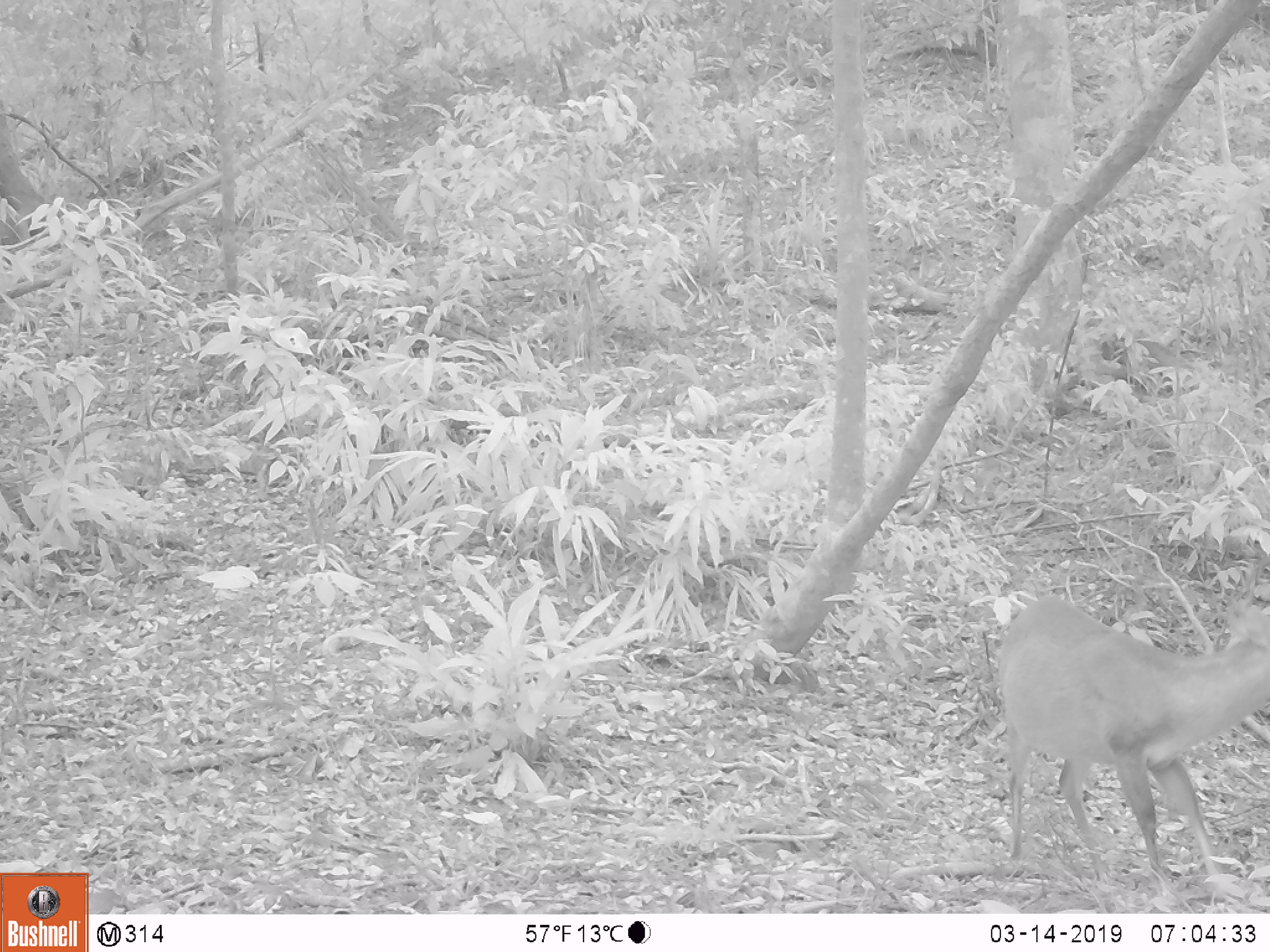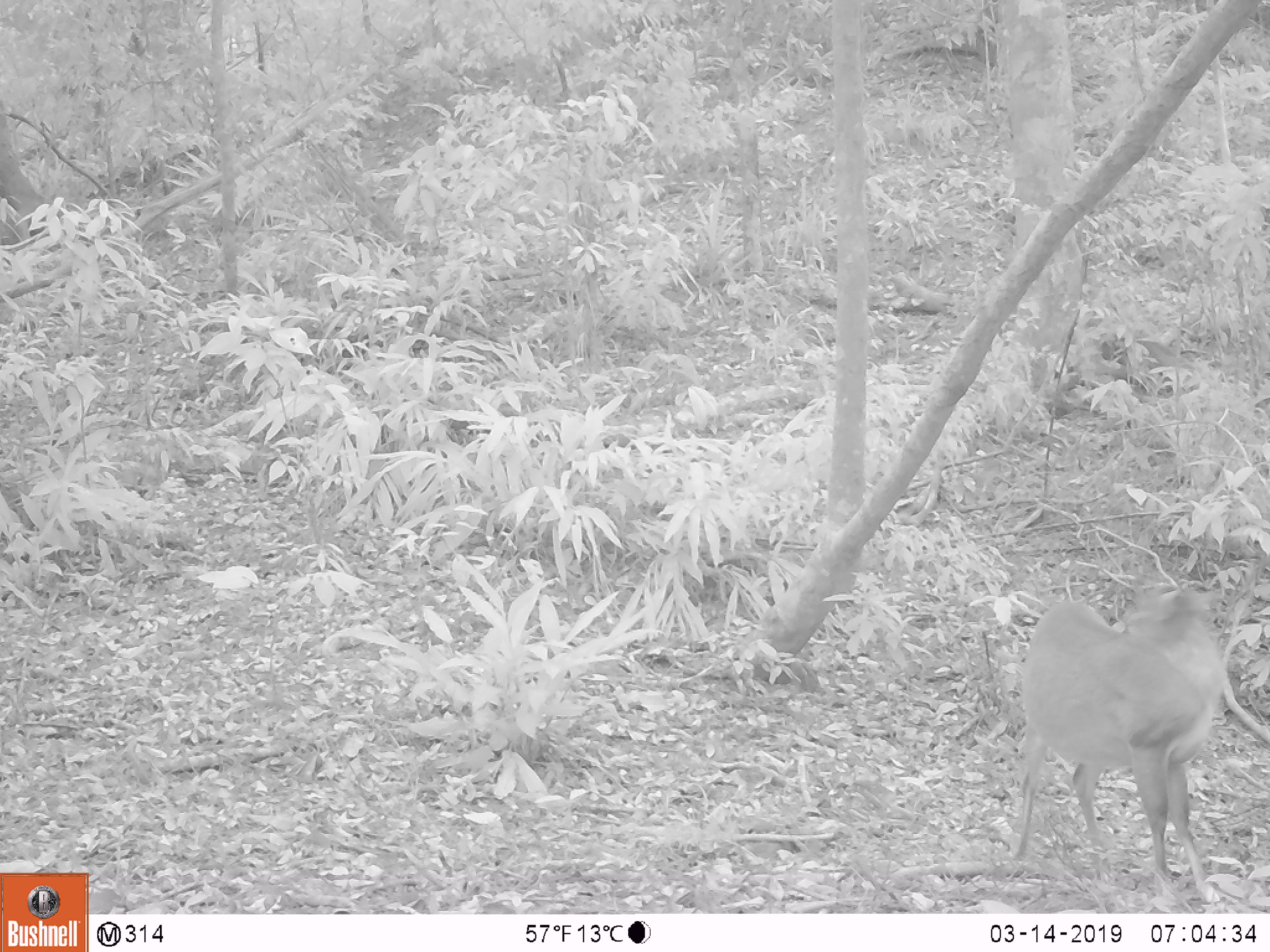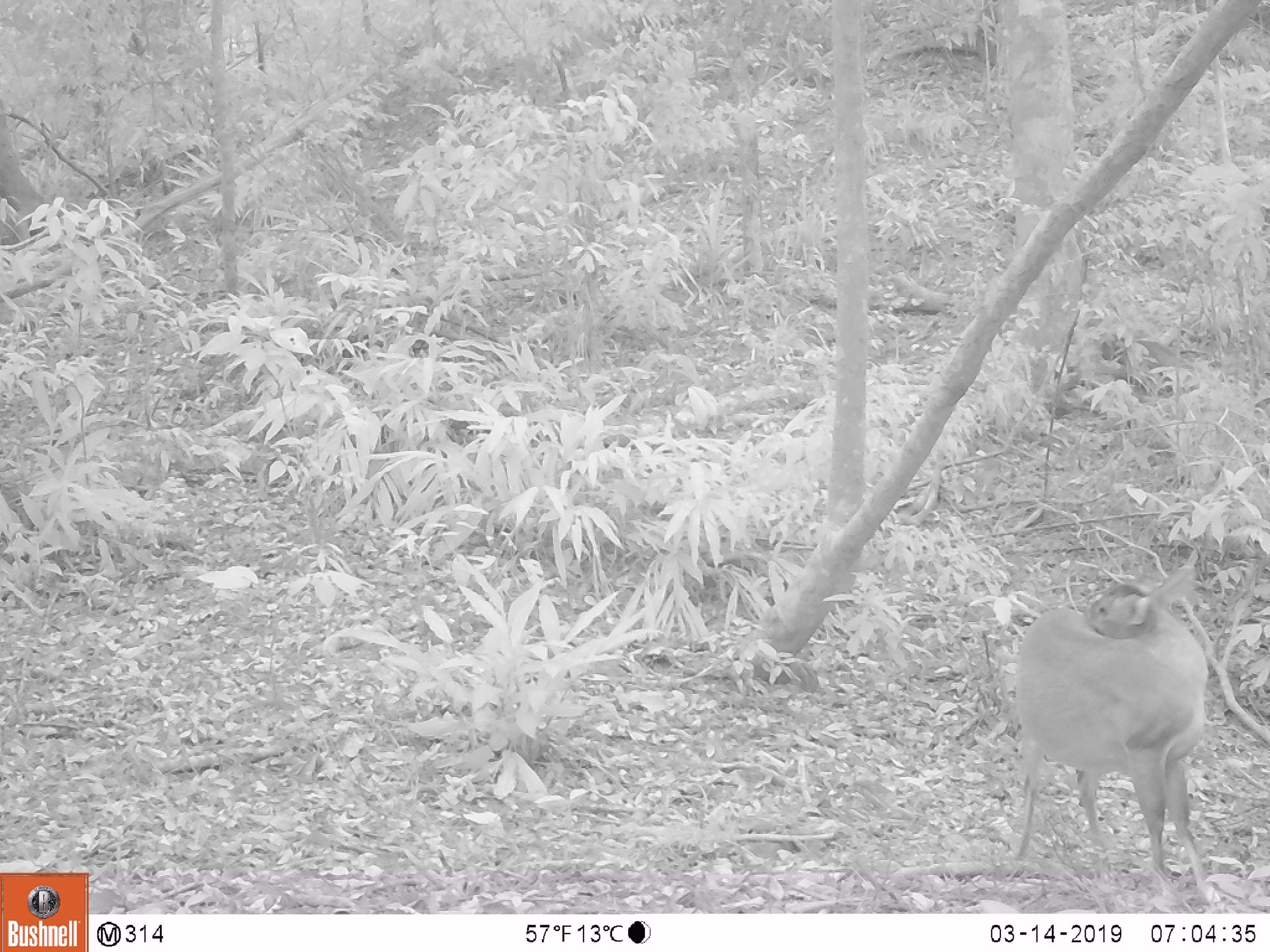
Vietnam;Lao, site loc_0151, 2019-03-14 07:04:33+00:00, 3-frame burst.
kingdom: Animalia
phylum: Chordata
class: Mammalia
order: Artiodactyla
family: Cervidae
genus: Muntiacus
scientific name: Muntiacus vuquangensis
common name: large-antlered muntjac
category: large antlered muntjac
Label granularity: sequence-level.